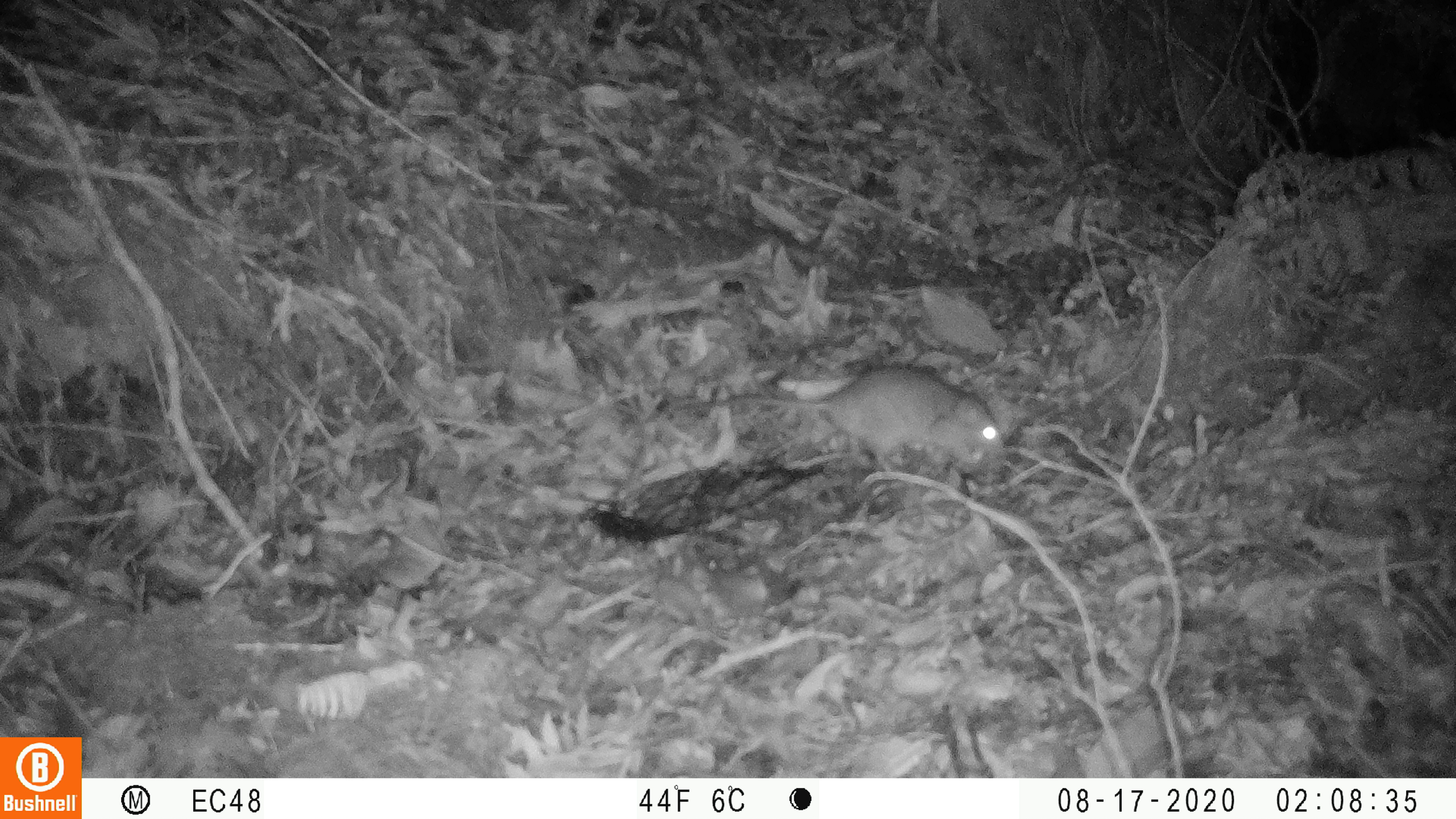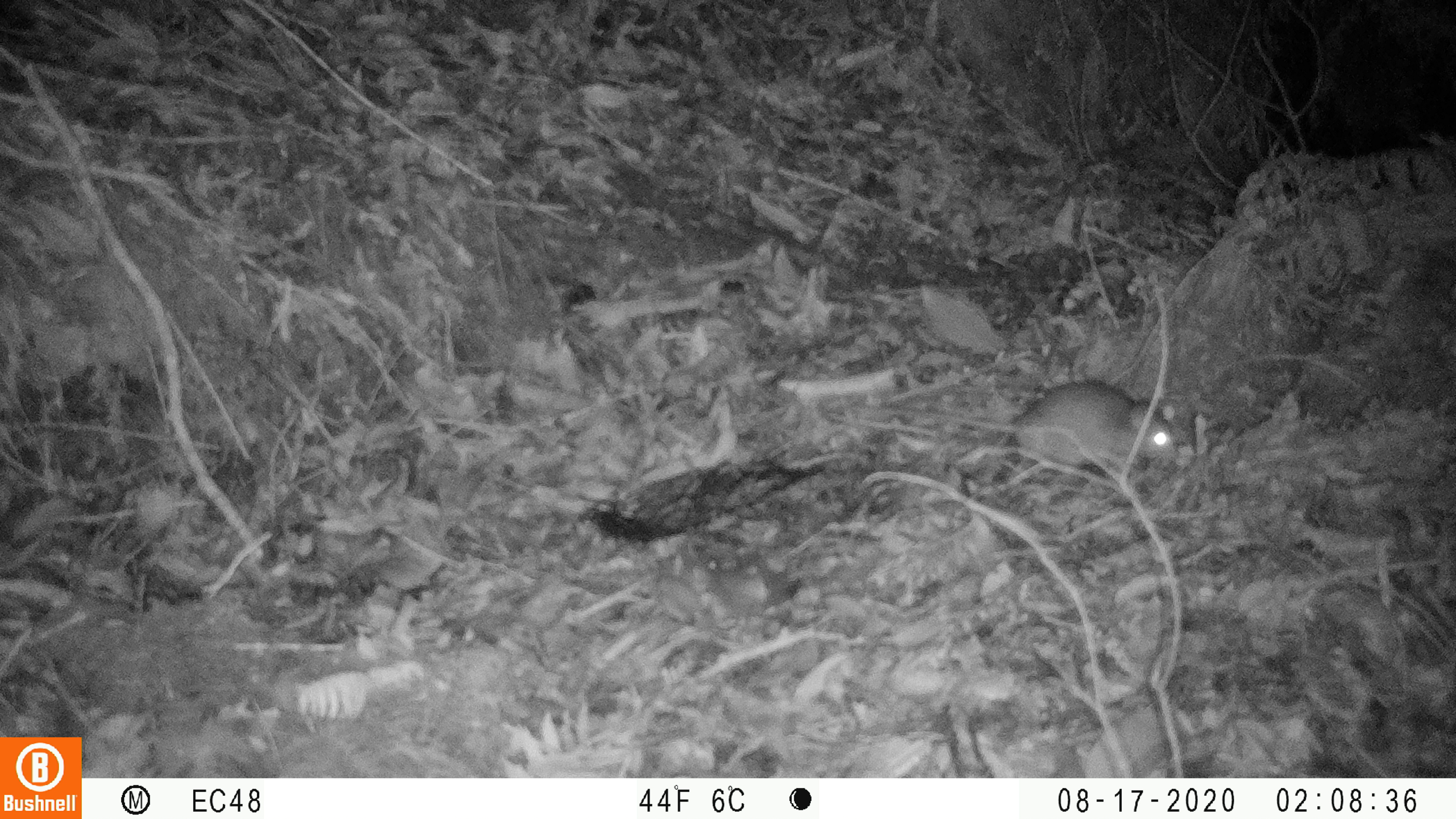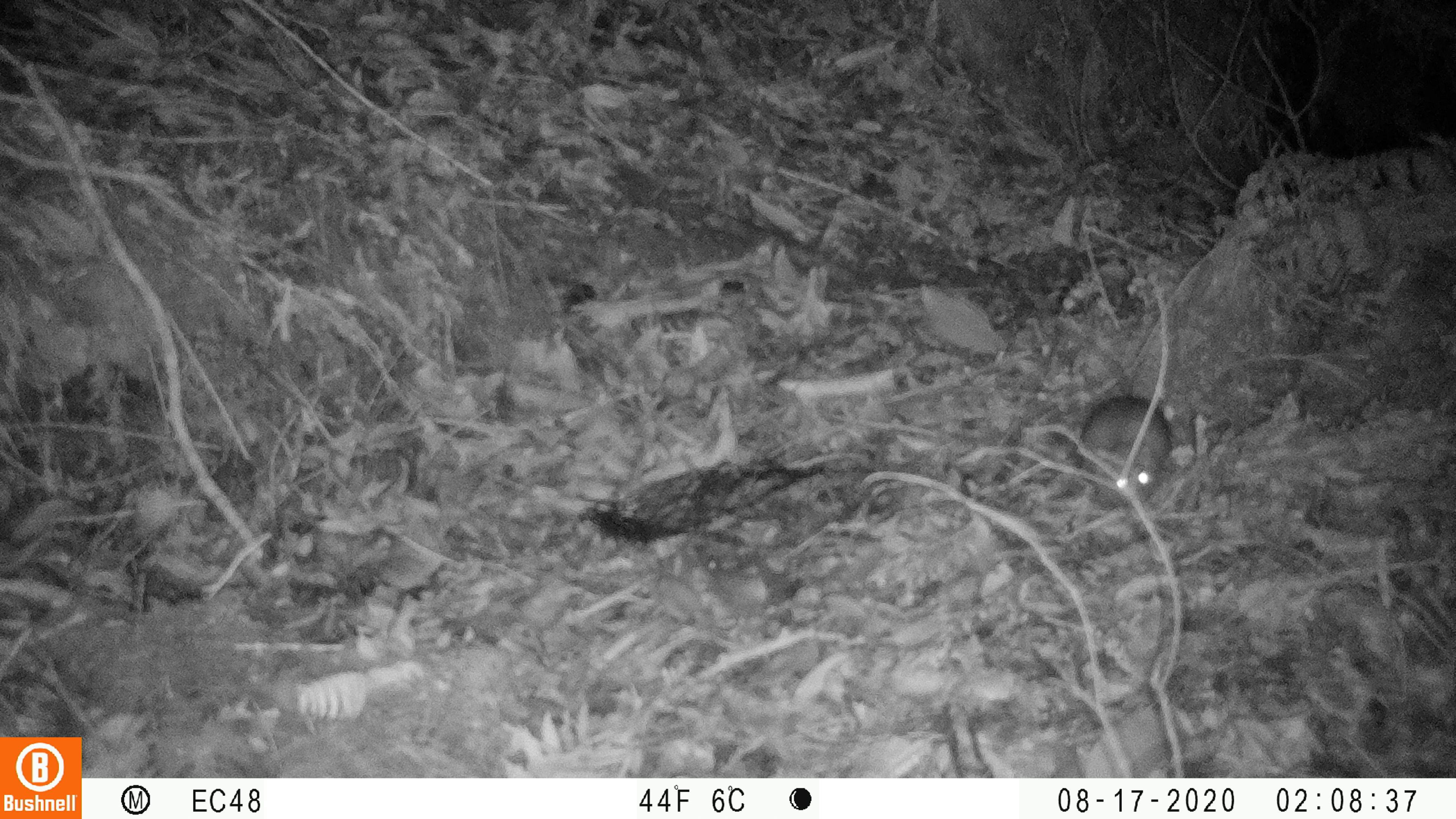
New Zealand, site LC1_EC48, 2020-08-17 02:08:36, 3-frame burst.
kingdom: Animalia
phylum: Chordata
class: Mammalia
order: Rodentia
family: Muridae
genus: Rattus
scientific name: Rattus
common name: rat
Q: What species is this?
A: Rat (Rattus).